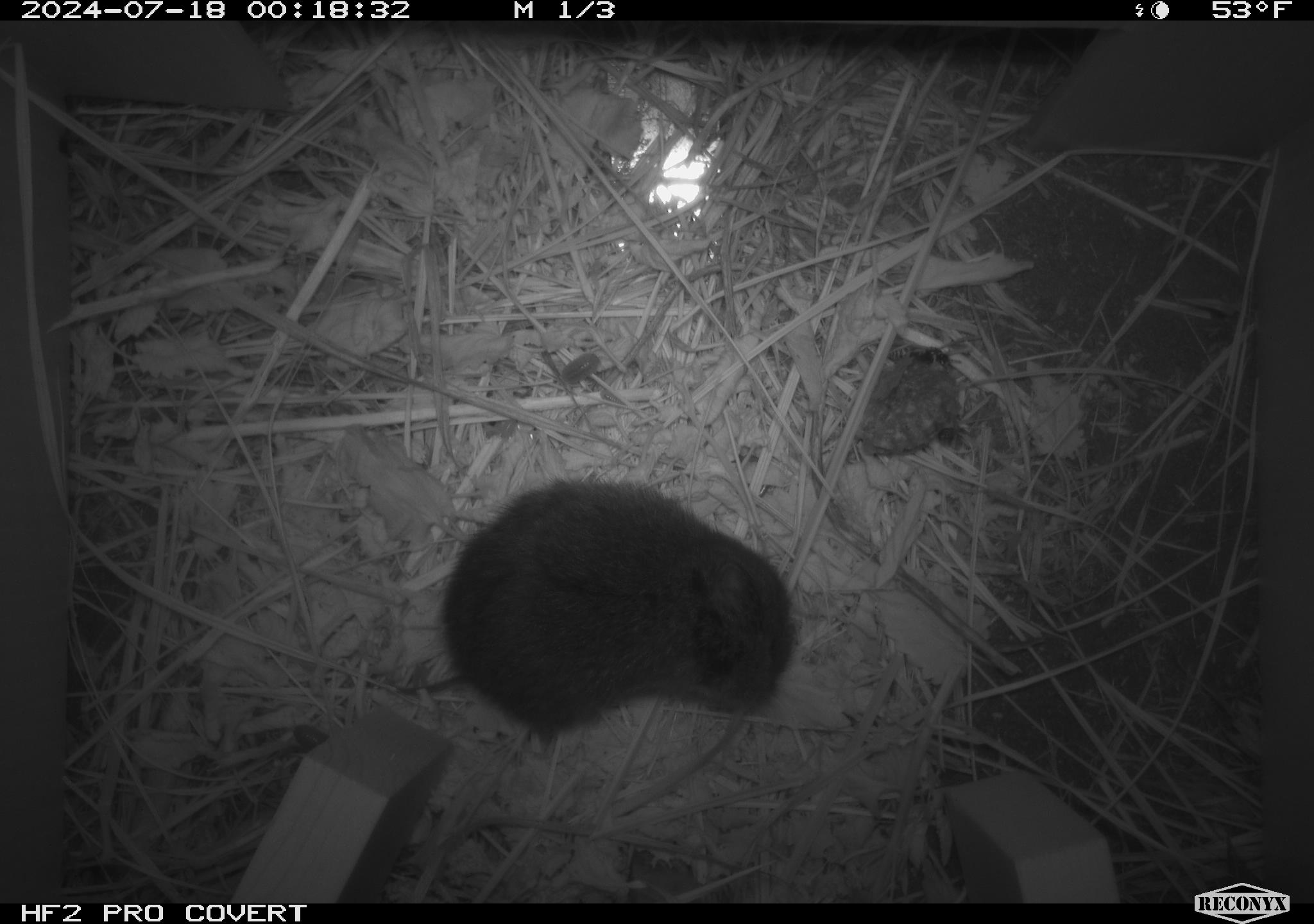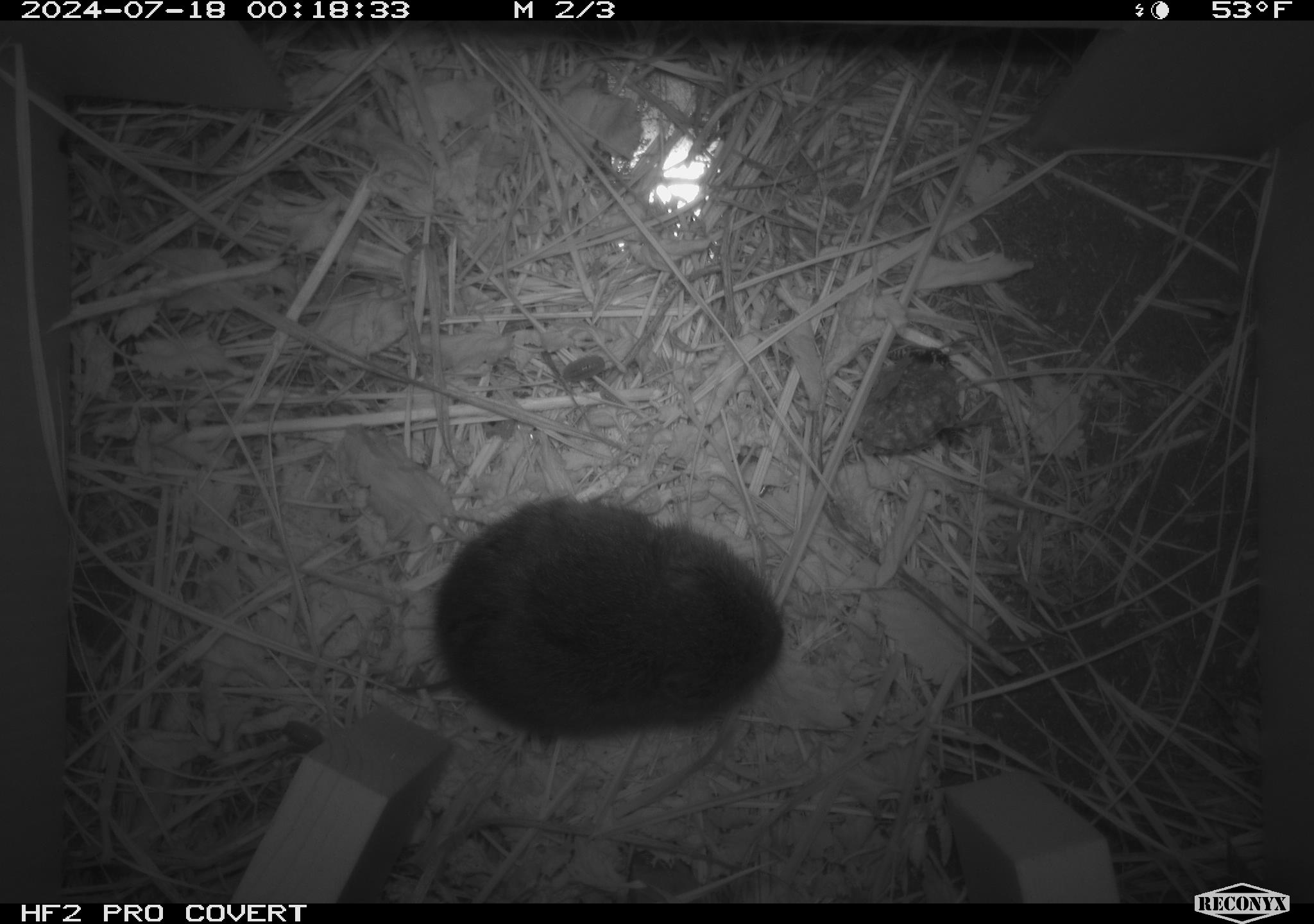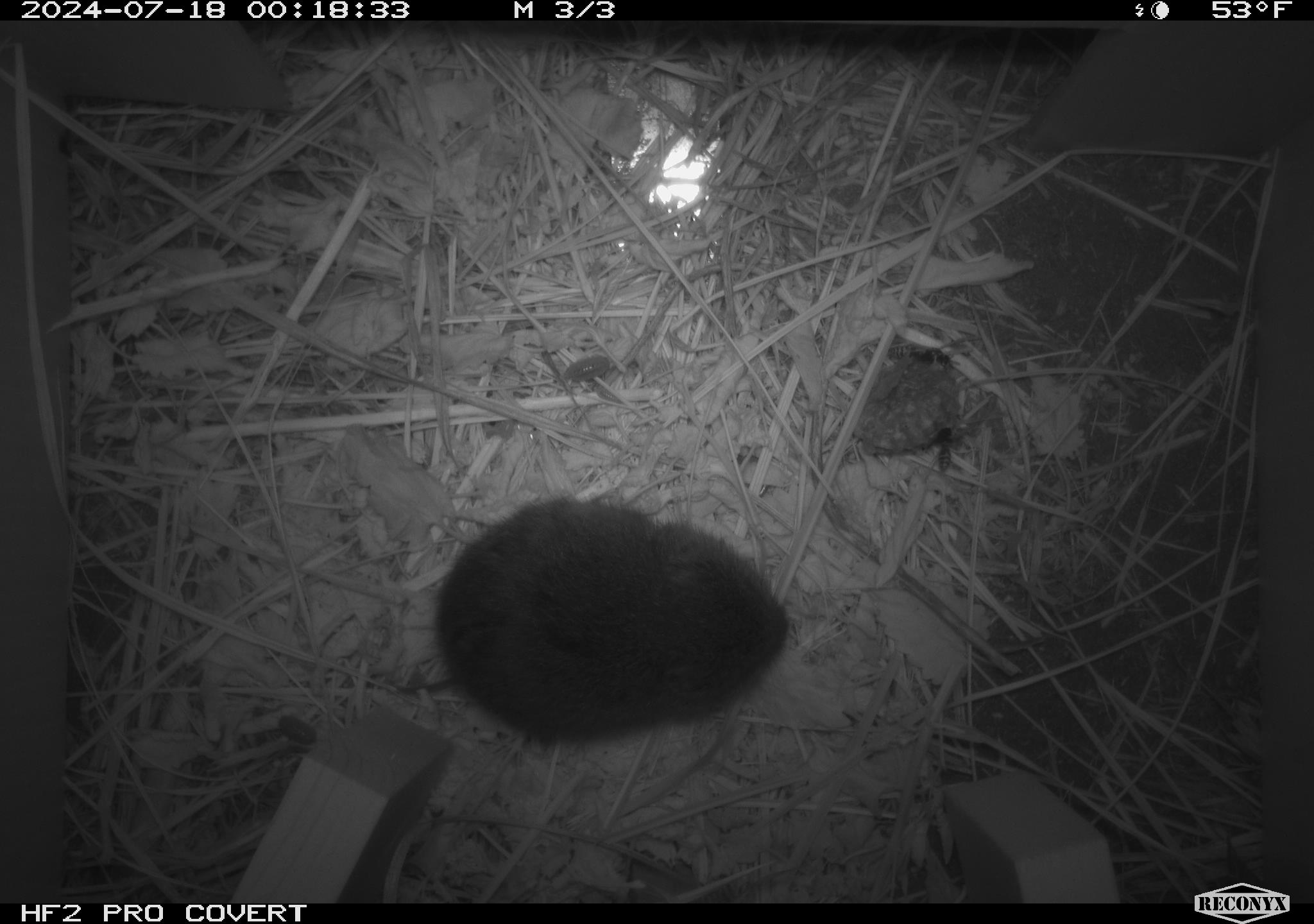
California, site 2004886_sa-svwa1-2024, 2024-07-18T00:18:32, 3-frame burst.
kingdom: Animalia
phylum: Arthropoda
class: Insecta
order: Hymenoptera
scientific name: Hymenoptera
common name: ants, bees, wasps, and sawflies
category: hymenoptera order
Hymenoptera order (ants, bees, wasps, and sawflies) (Hymenoptera).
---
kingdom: Animalia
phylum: Chordata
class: Mammalia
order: Rodentia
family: Cricetidae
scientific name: Arvicolinae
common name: voles, lemmings, and muskrats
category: arvicolinae subfamily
Arvicolinae subfamily (voles, lemmings, and muskrats) (Arvicolinae).